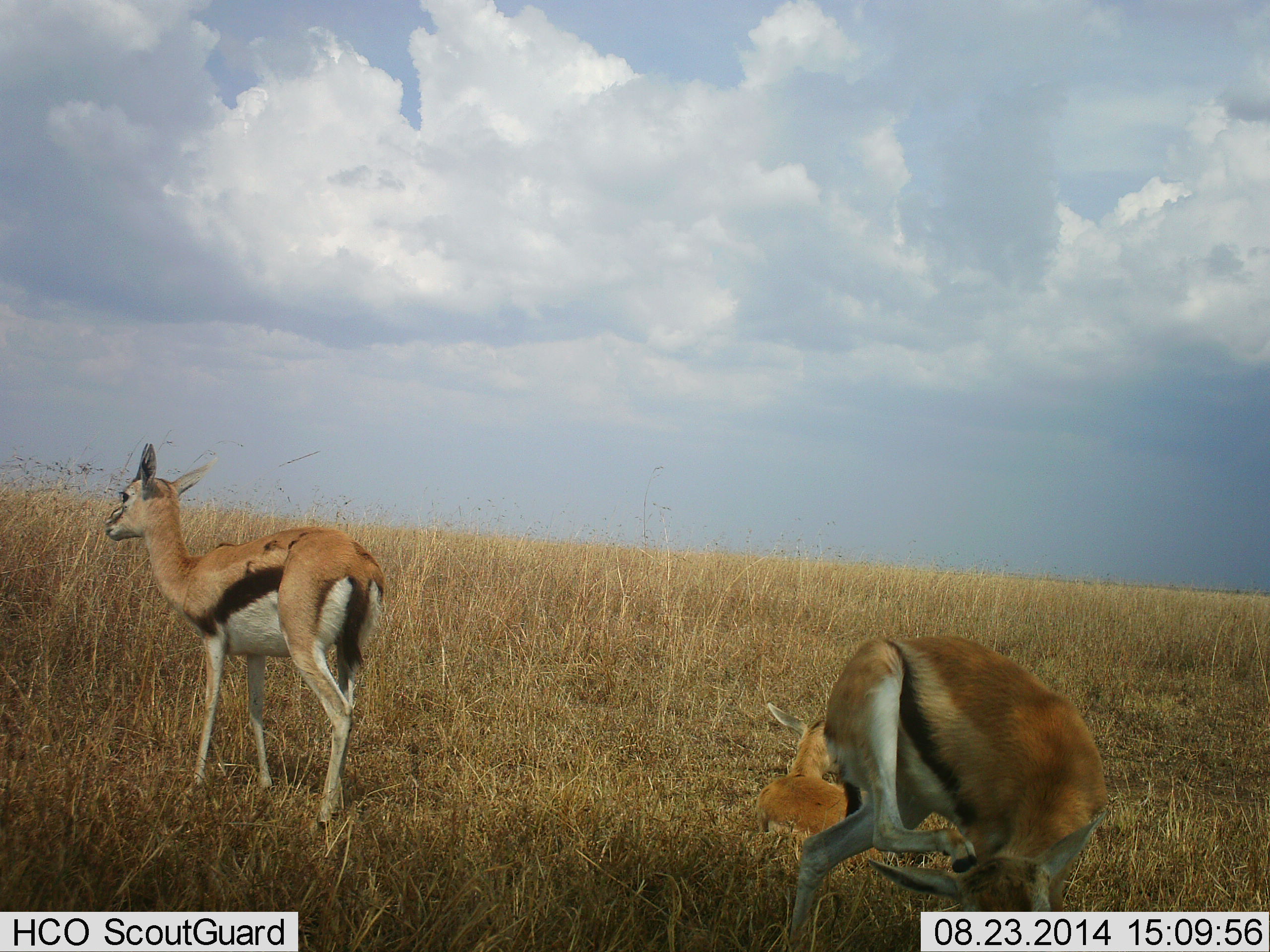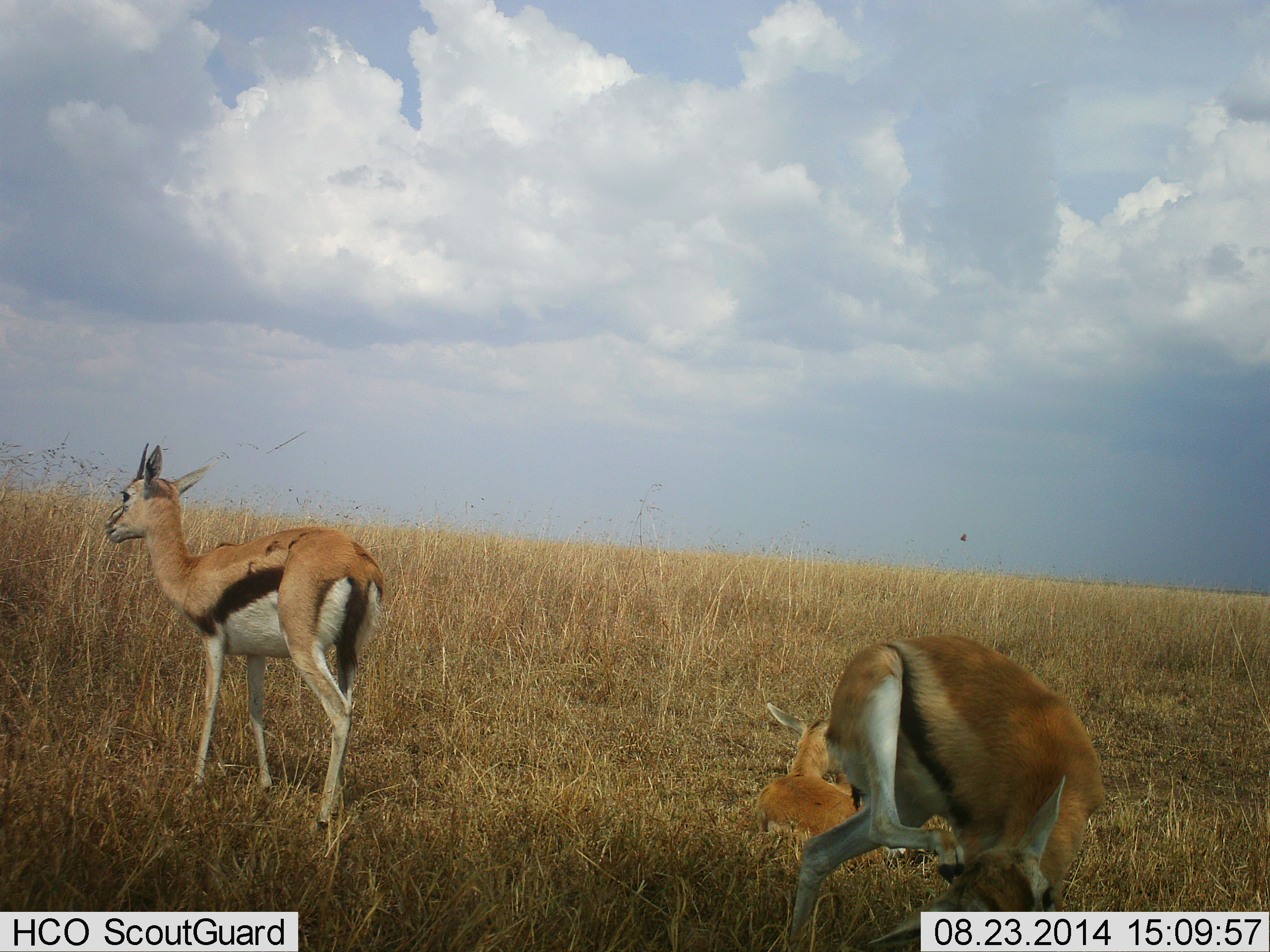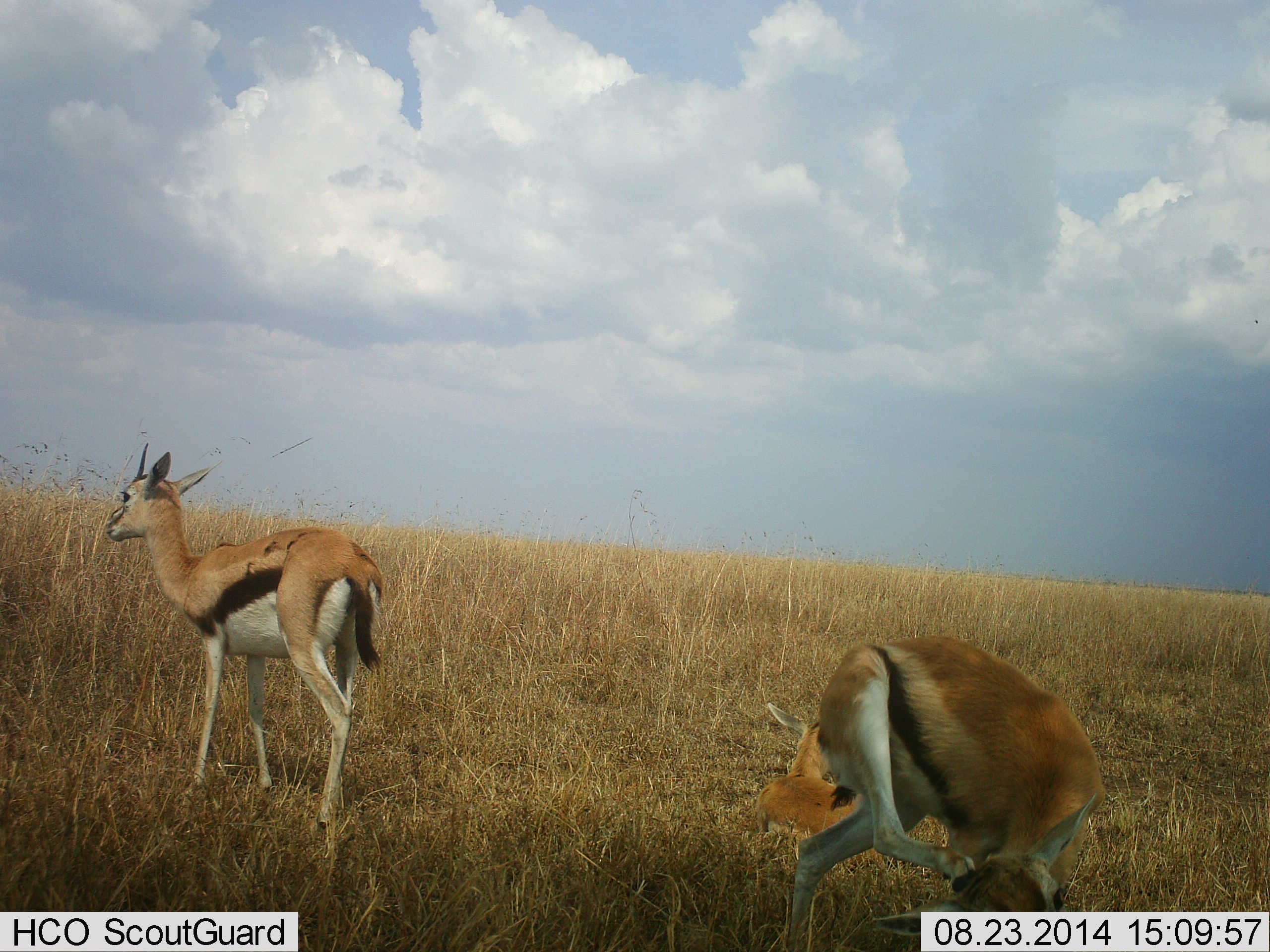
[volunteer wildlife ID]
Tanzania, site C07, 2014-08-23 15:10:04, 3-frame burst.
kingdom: Animalia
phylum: Chordata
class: Mammalia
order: Artiodactyla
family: Bovidae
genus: Eudorcas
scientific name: Eudorcas thomsonii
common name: thomson's gazelle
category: gazellethomsons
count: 3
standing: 100%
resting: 78%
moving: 11%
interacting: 11%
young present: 22%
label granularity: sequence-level